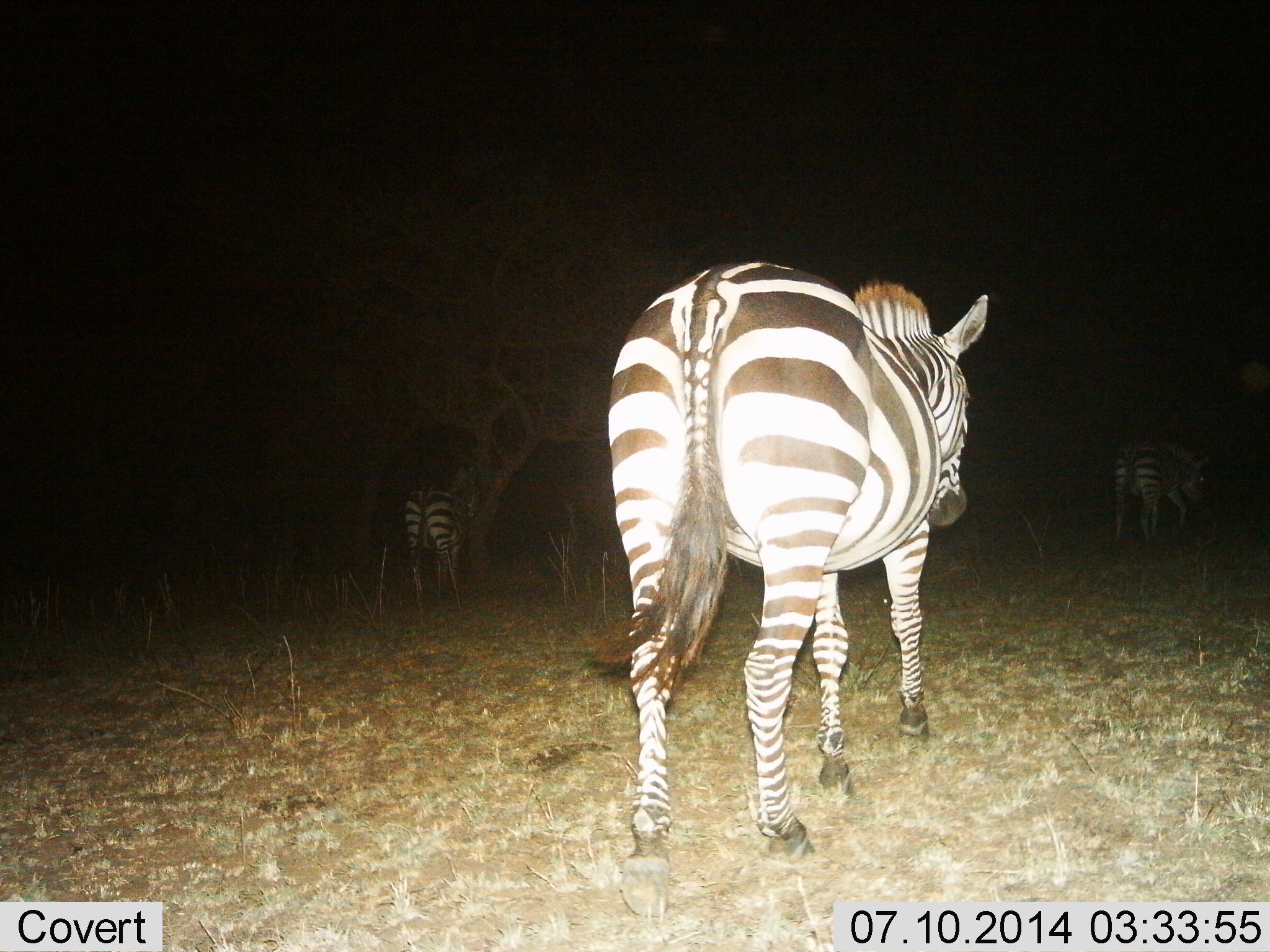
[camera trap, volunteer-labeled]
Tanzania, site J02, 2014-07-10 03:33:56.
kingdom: Animalia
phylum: Chordata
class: Mammalia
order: Perissodactyla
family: Equidae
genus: Equus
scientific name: Equus quagga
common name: plains zebra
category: zebra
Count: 3.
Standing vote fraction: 30%.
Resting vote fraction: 0%.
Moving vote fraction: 70%.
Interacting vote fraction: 0%.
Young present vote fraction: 0%.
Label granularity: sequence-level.